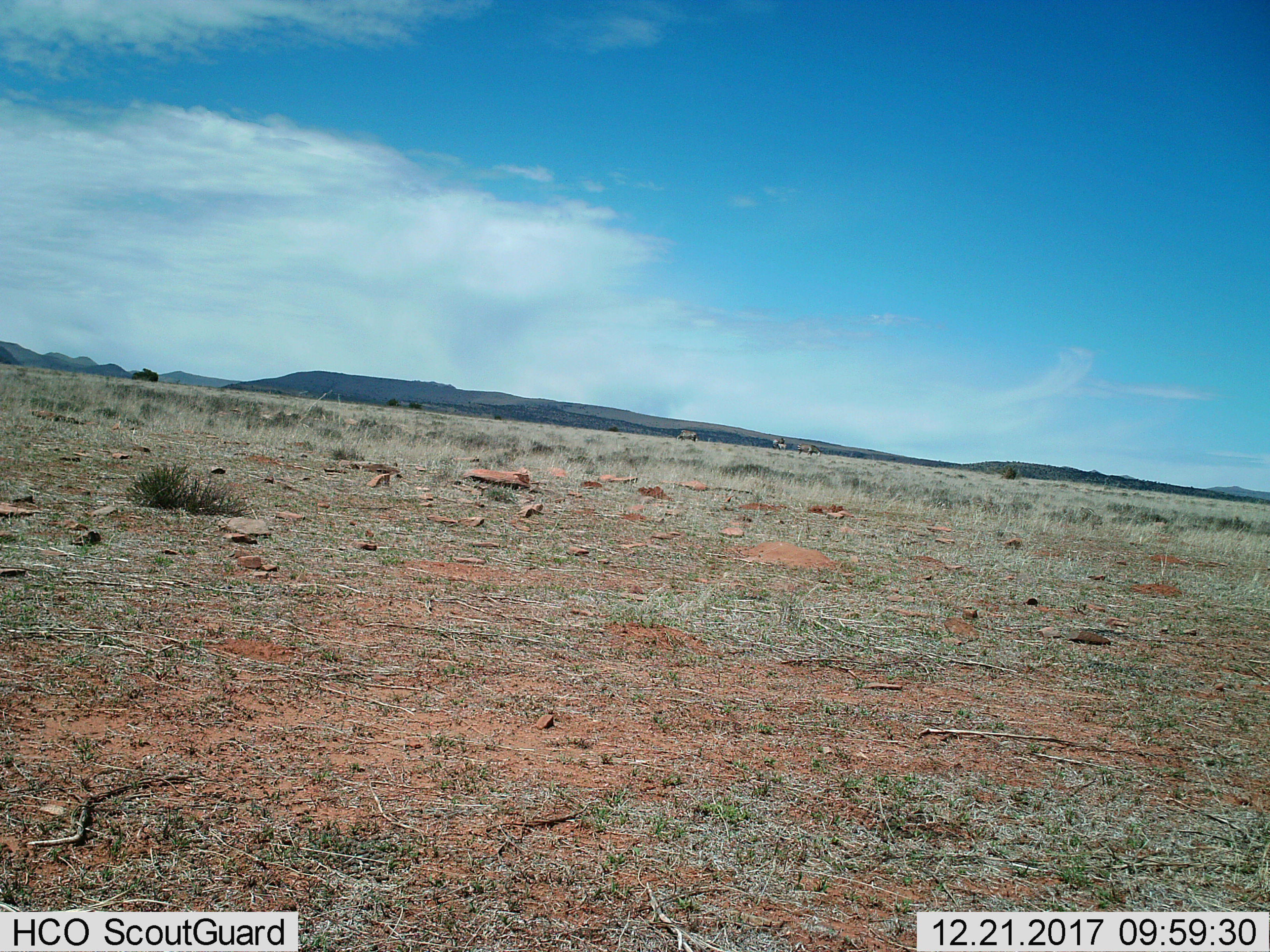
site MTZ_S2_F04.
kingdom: Animalia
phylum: Chordata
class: Mammalia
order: Perissodactyla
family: Equidae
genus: Equus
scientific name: Equus zebra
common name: mountain zebra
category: zebramountain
Zebramountain (mountain zebra) (Equus zebra), count 3. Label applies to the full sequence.